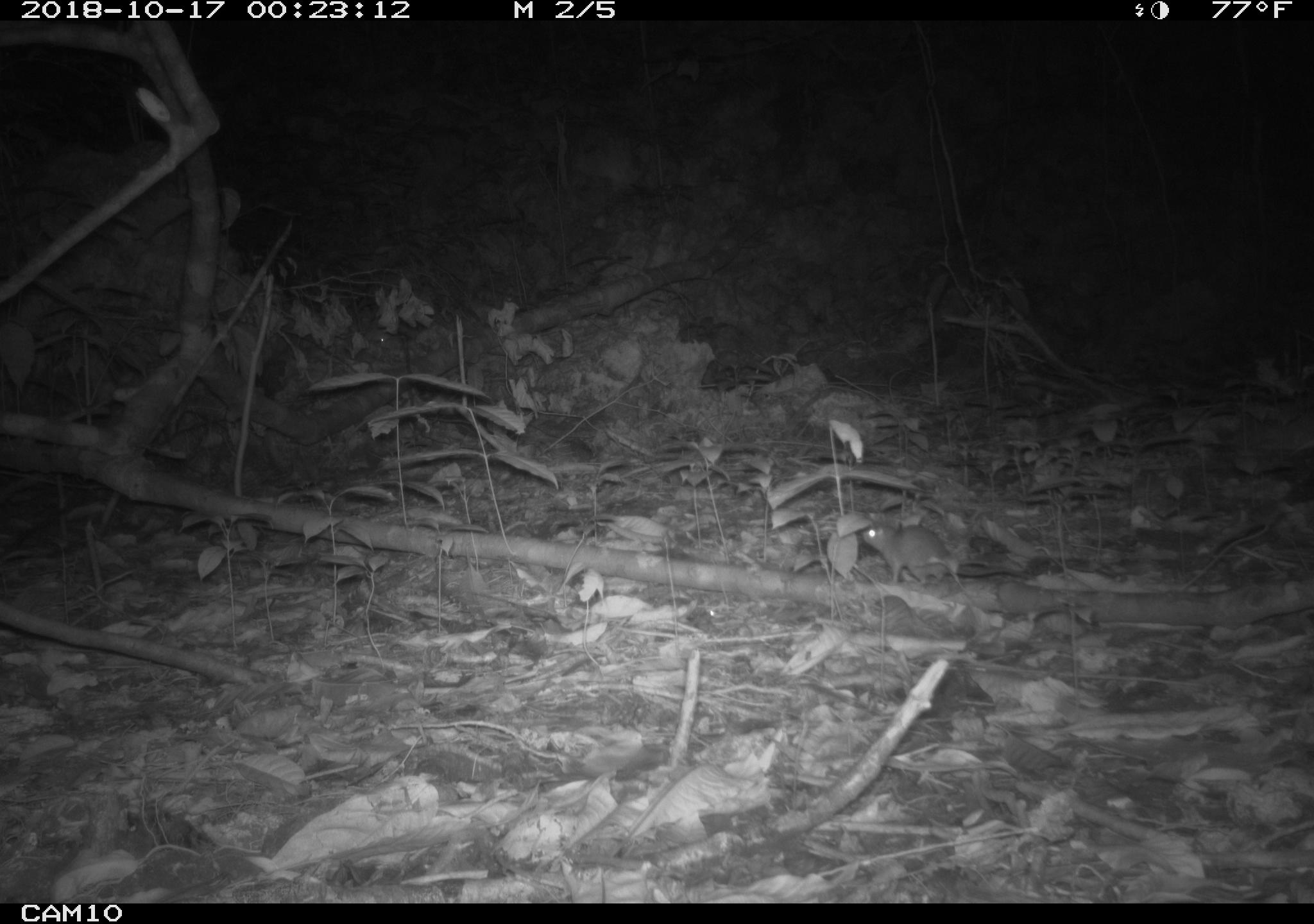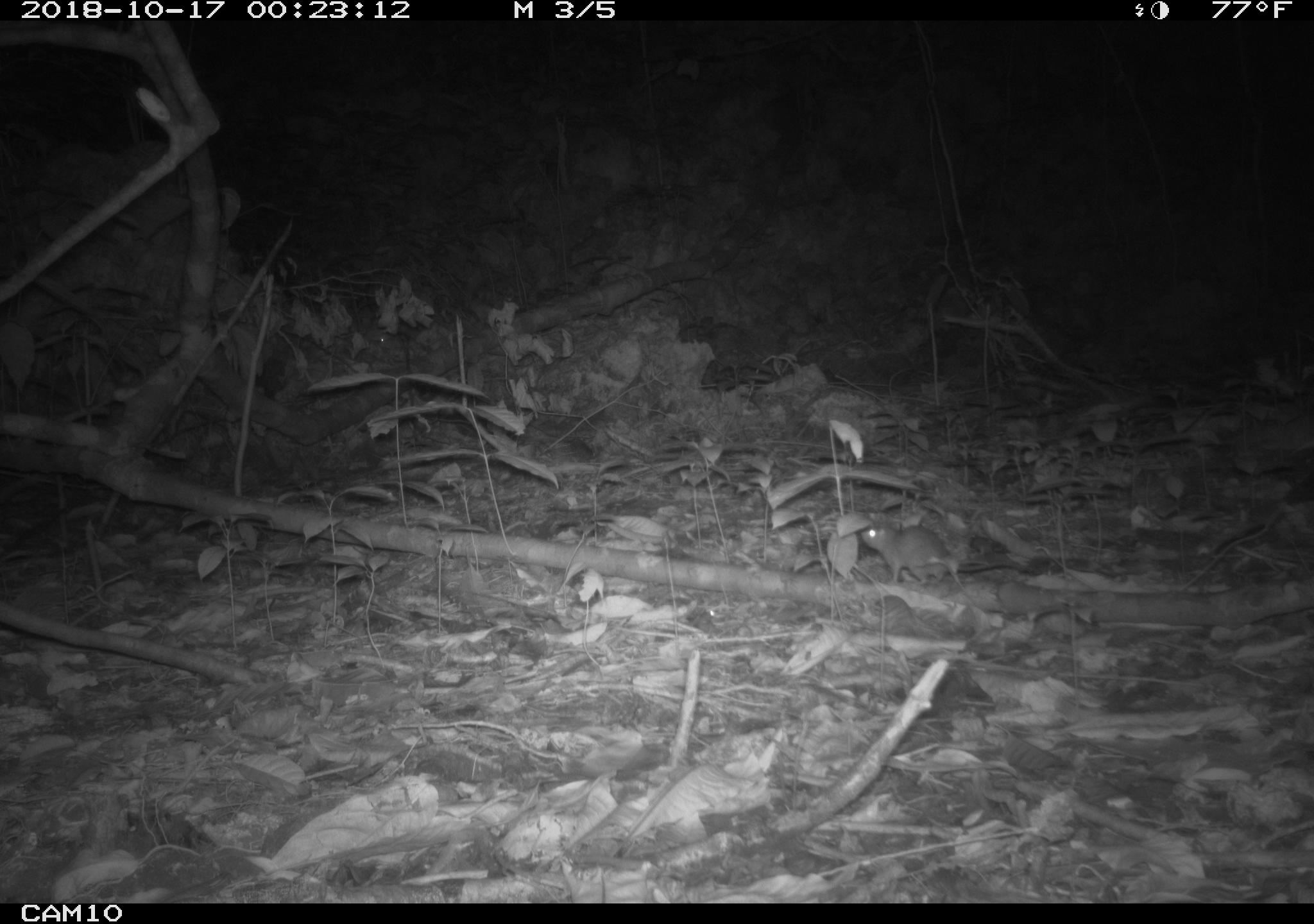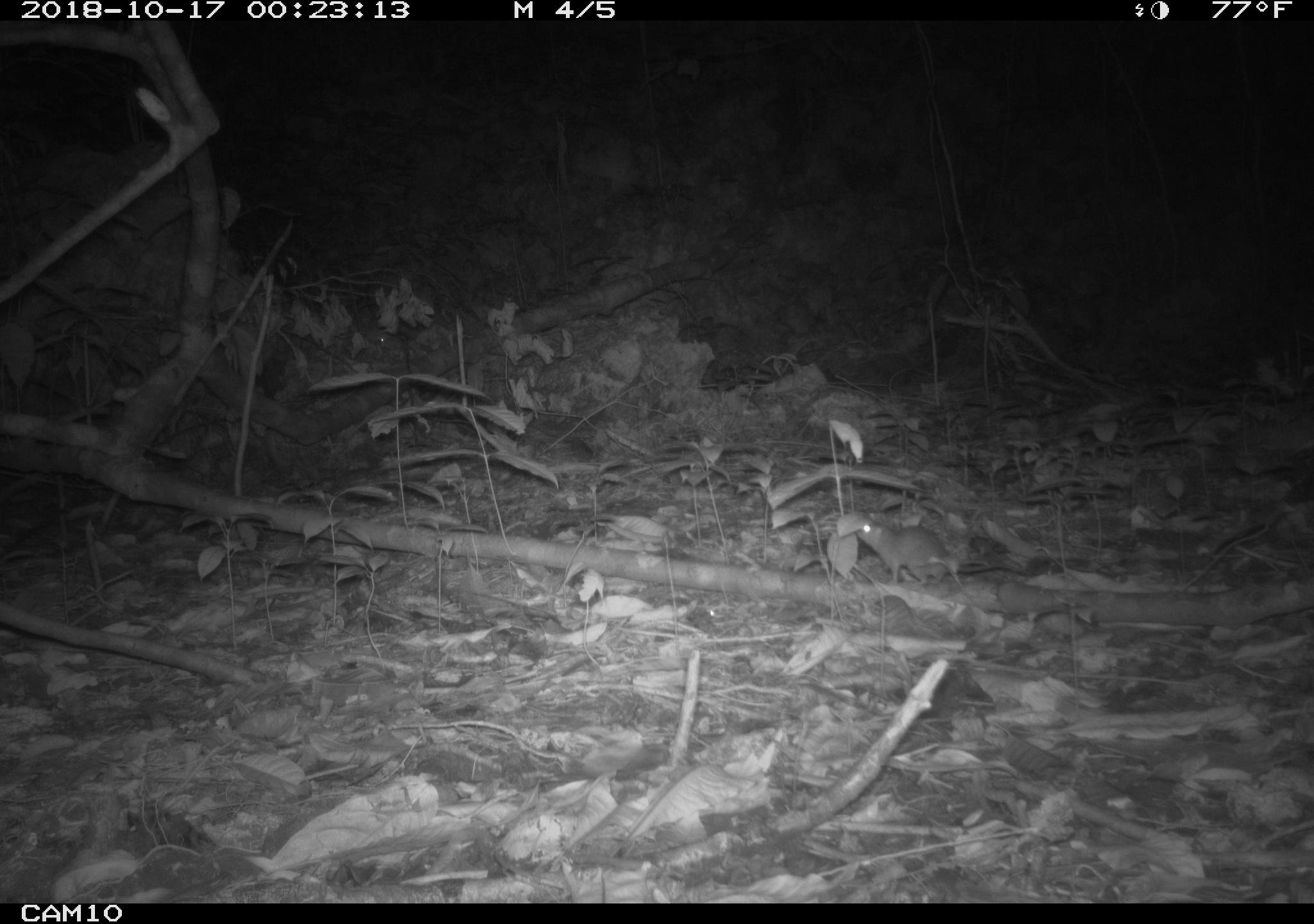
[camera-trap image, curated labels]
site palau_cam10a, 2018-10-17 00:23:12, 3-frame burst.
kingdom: Animalia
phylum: Chordata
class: Mammalia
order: Rodentia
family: Muridae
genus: Rattus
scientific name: Rattus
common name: rat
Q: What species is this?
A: Rat (Rattus).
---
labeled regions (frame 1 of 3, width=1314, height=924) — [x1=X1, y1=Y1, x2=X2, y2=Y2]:
rat: [x1=851, y1=517, x2=1036, y2=588]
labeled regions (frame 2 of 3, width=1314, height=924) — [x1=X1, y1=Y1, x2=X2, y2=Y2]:
rat: [x1=851, y1=518, x2=1039, y2=588]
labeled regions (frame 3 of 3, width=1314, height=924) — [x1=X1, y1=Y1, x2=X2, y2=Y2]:
rat: [x1=846, y1=513, x2=1040, y2=590]